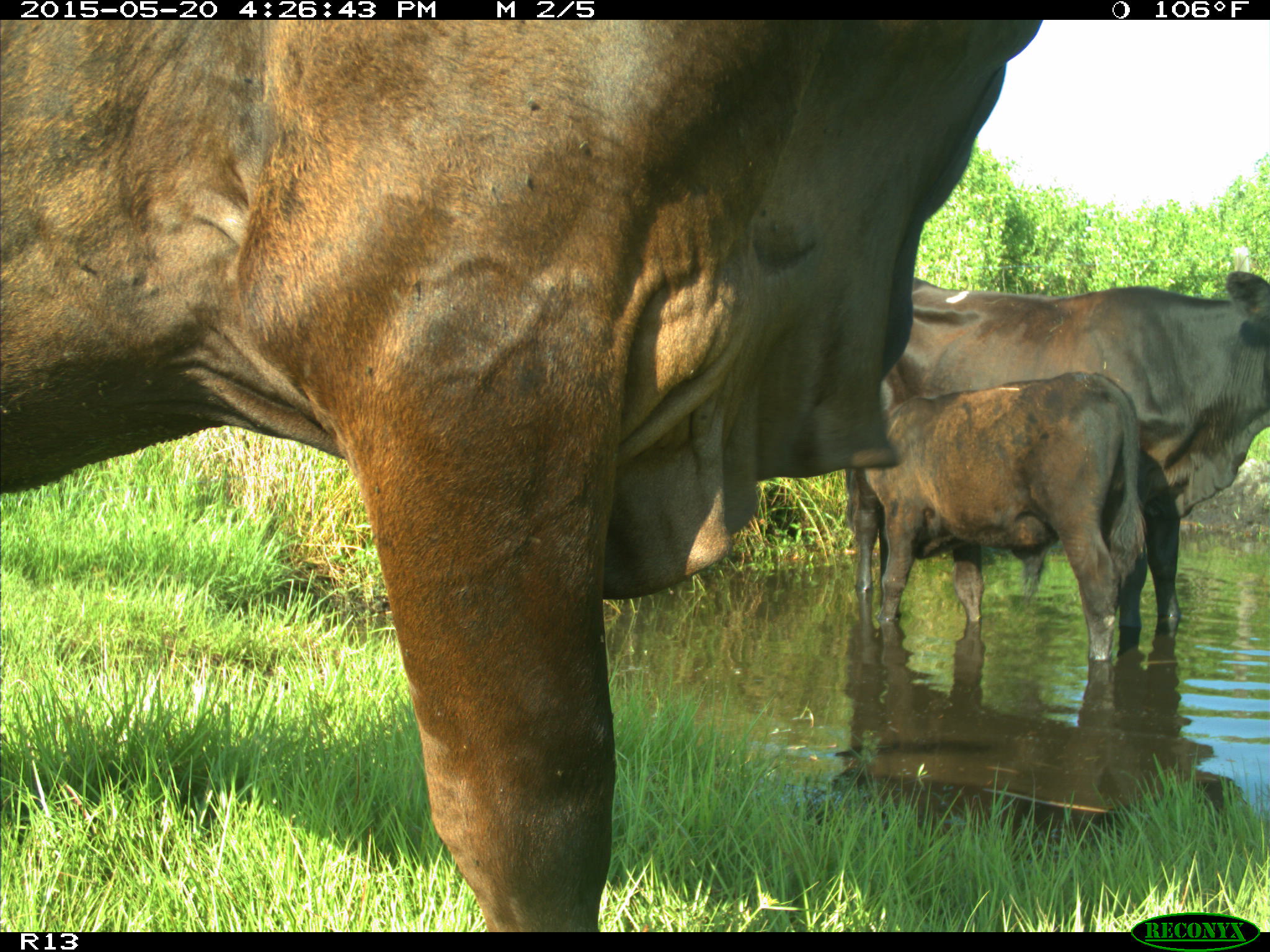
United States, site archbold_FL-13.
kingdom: Animalia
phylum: Chordata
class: Mammalia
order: Artiodactyla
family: Bovidae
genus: Bos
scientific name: Bos taurus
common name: domestic cow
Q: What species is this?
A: Bos taurus (domestic cow).